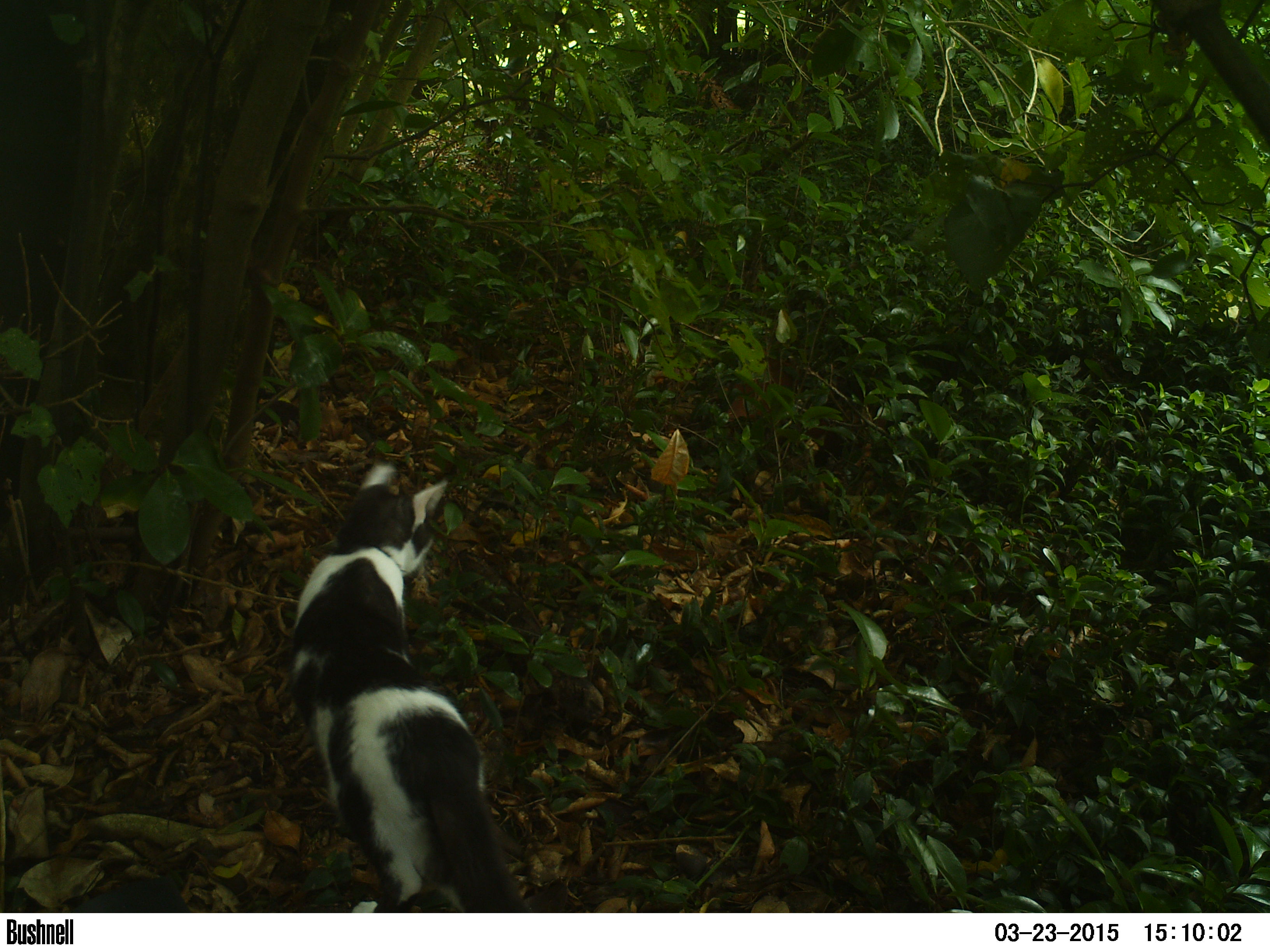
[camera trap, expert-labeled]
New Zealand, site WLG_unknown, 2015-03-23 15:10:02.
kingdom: Animalia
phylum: Chordata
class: Mammalia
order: Carnivora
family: Felidae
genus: Felis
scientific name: Felis catus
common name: domestic cat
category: cat